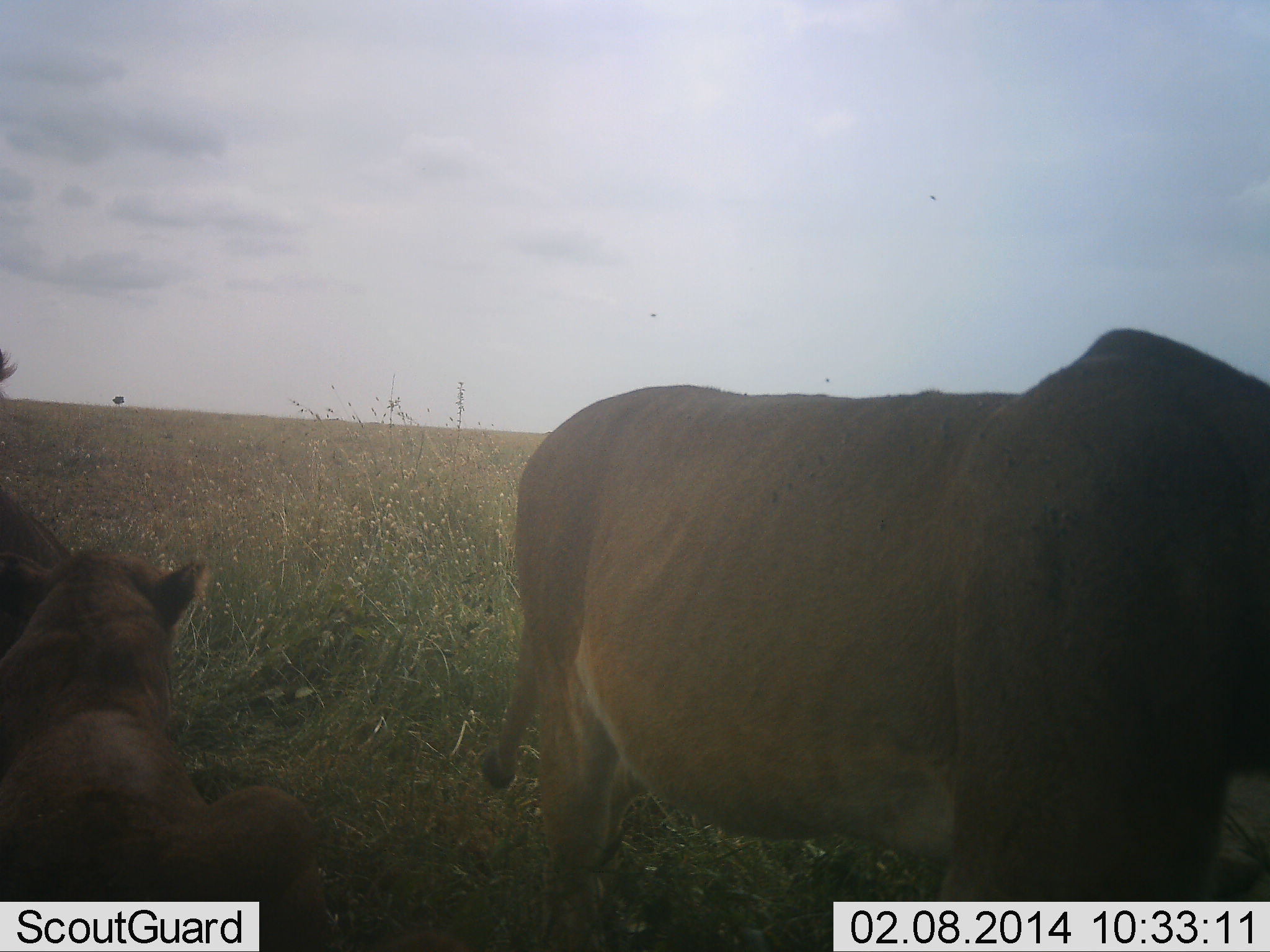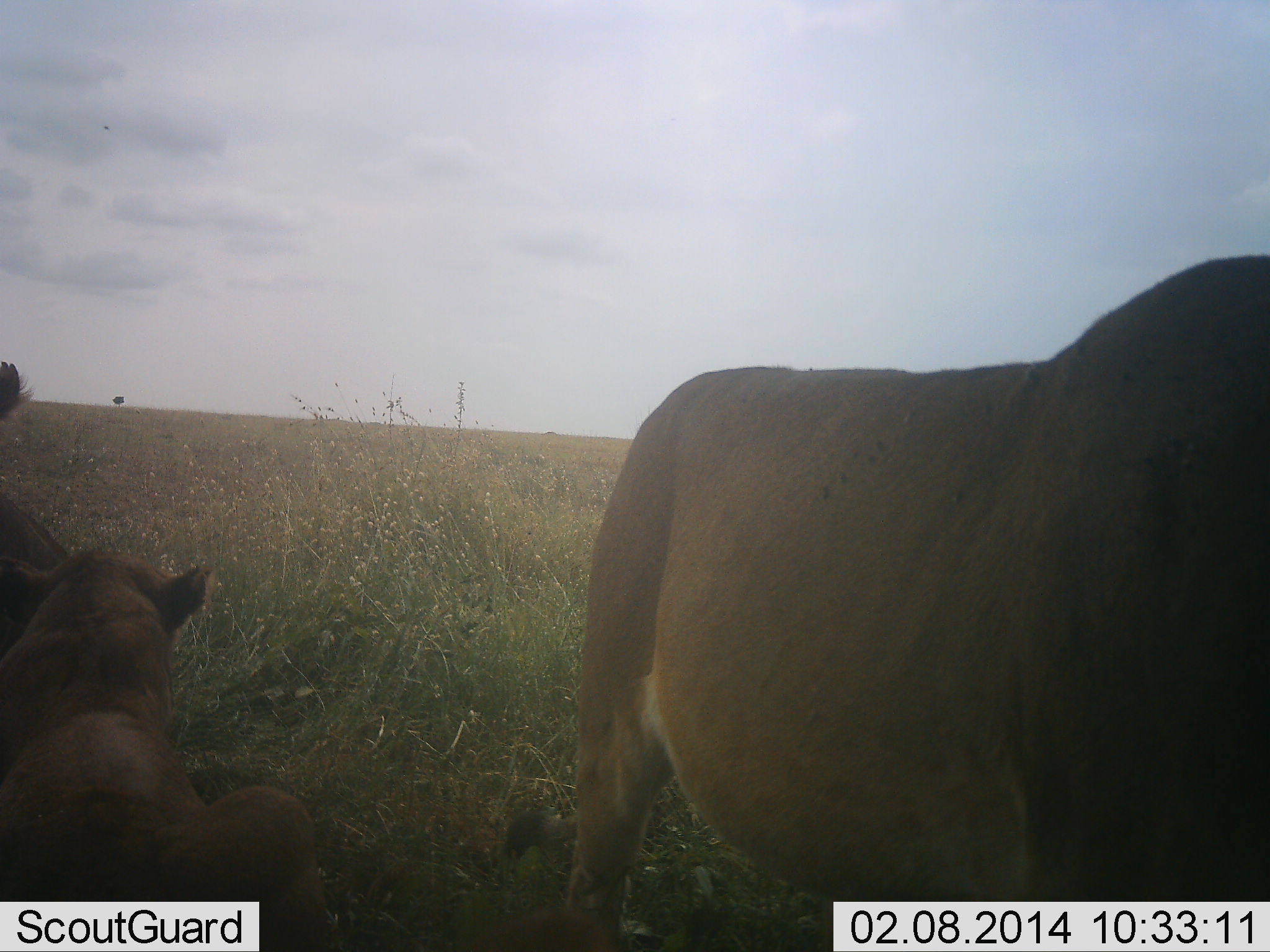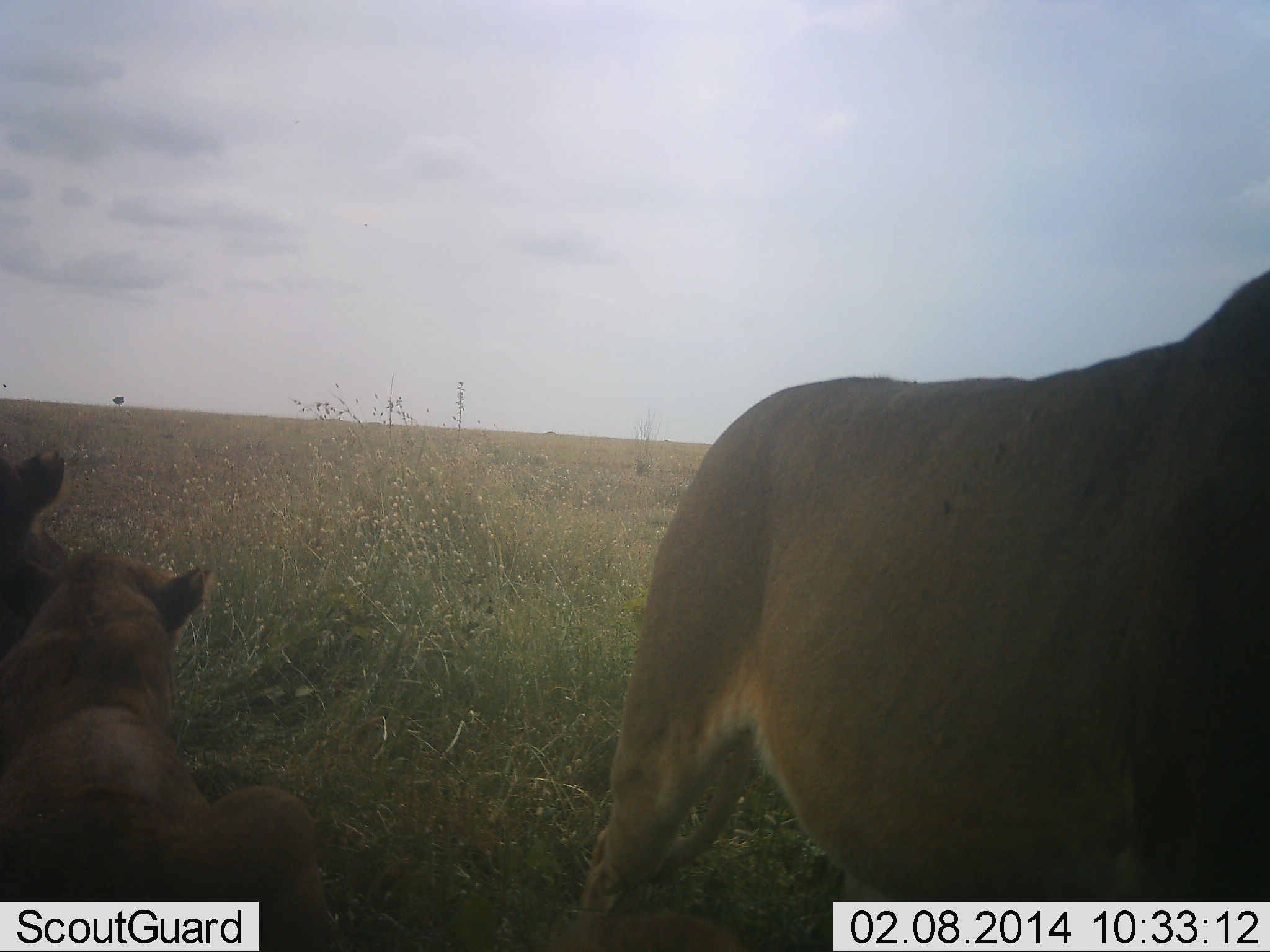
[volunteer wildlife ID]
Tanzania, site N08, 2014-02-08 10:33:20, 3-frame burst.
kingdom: Animalia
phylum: Chordata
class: Mammalia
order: Carnivora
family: Felidae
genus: Panthera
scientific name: Panthera leo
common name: lion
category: lionfemale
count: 3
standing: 45%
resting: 91%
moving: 27%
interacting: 0%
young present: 18%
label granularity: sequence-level